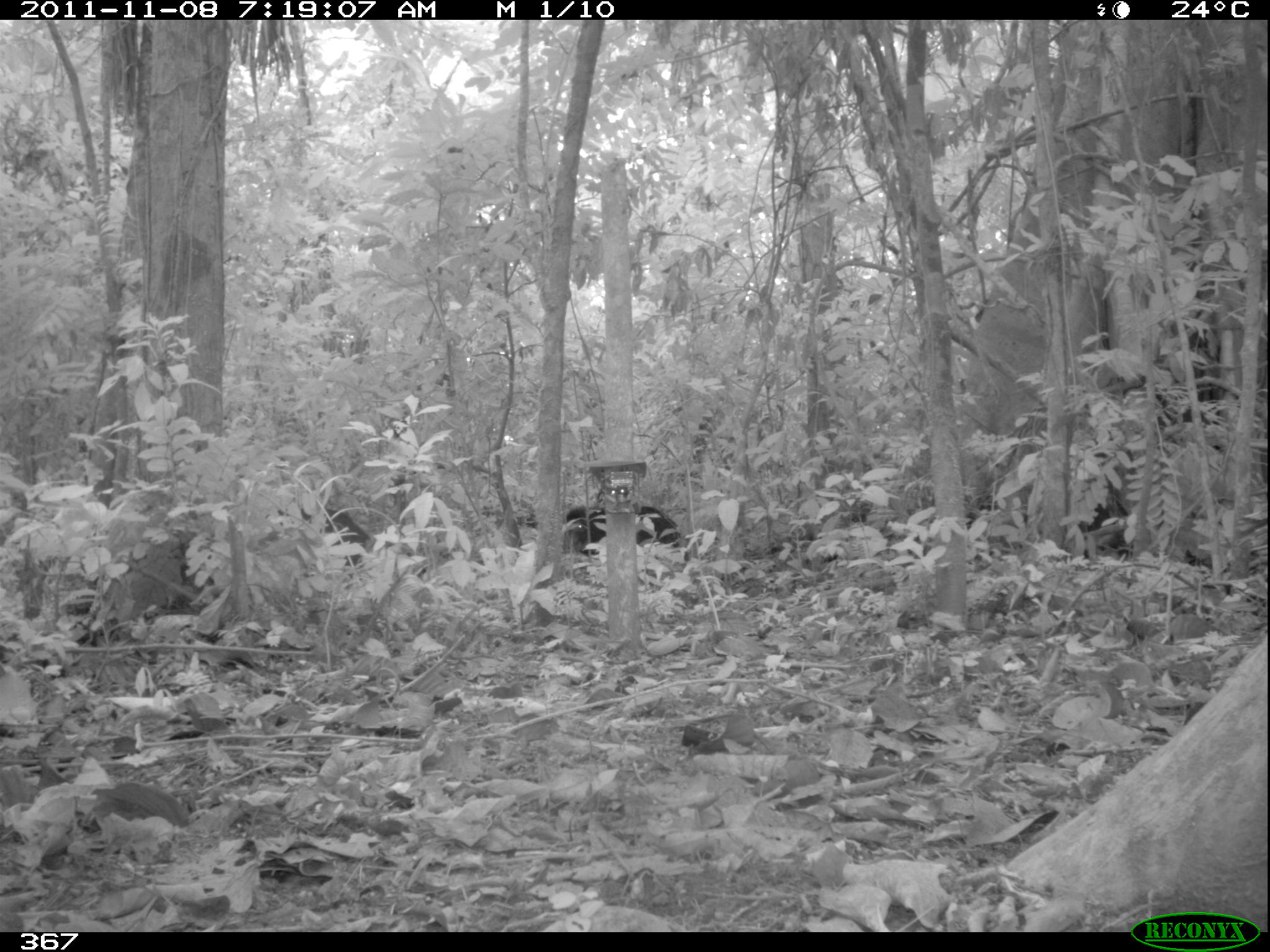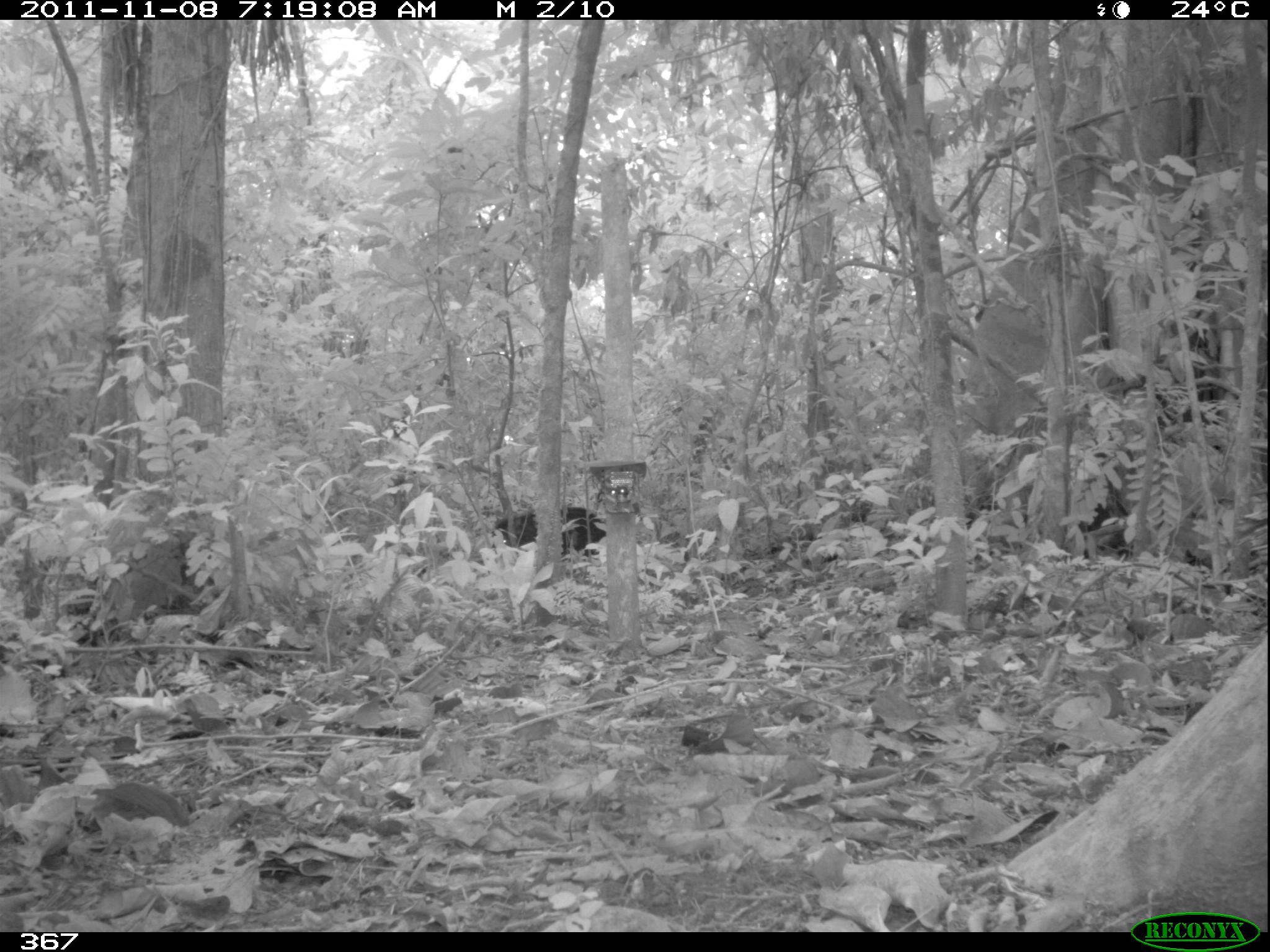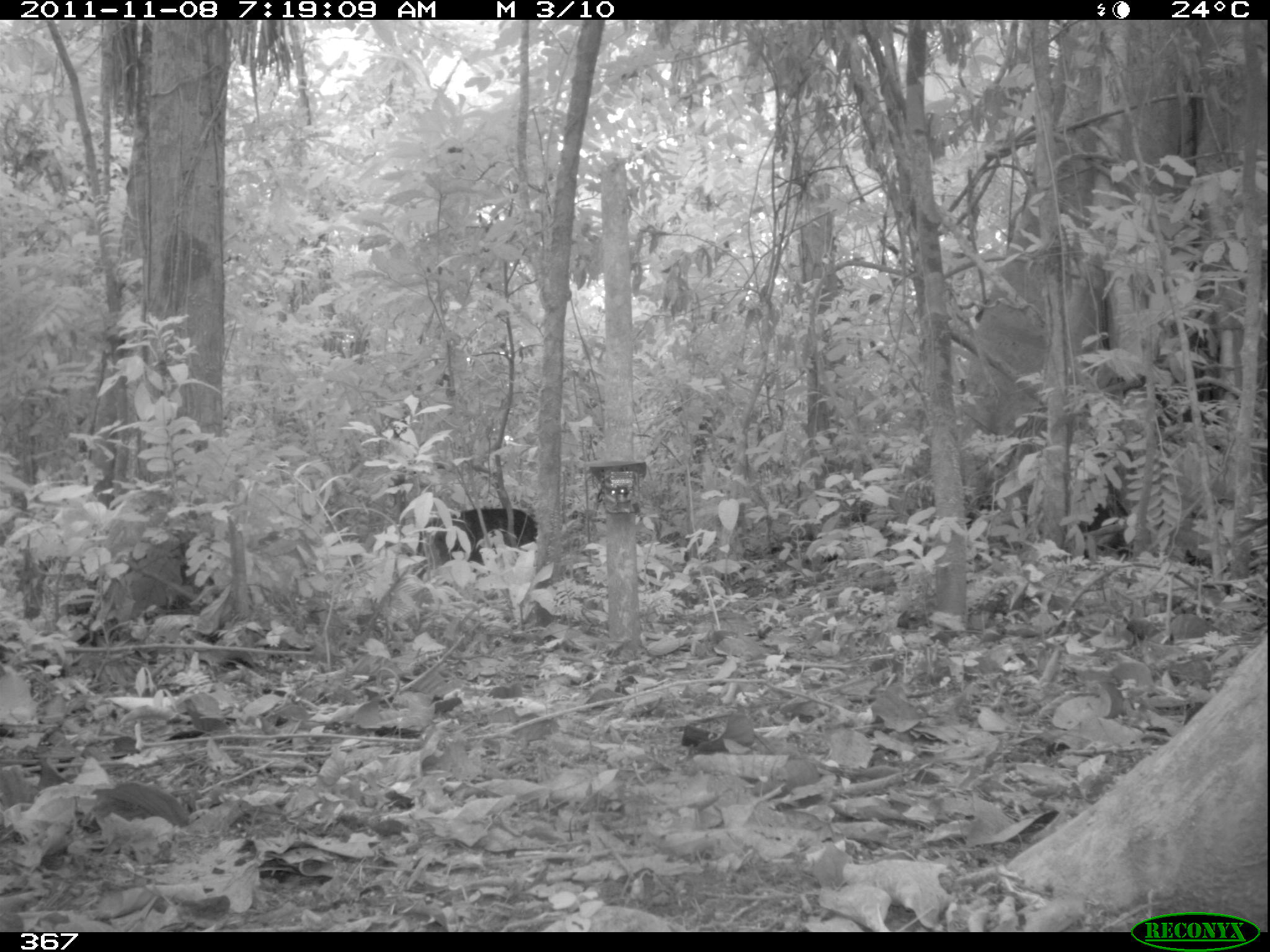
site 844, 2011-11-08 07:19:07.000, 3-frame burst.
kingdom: Animalia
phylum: Chordata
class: Mammalia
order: Artiodactyla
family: Tayassuidae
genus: Tayassu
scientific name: Tayassu pecari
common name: white-lipped peccary